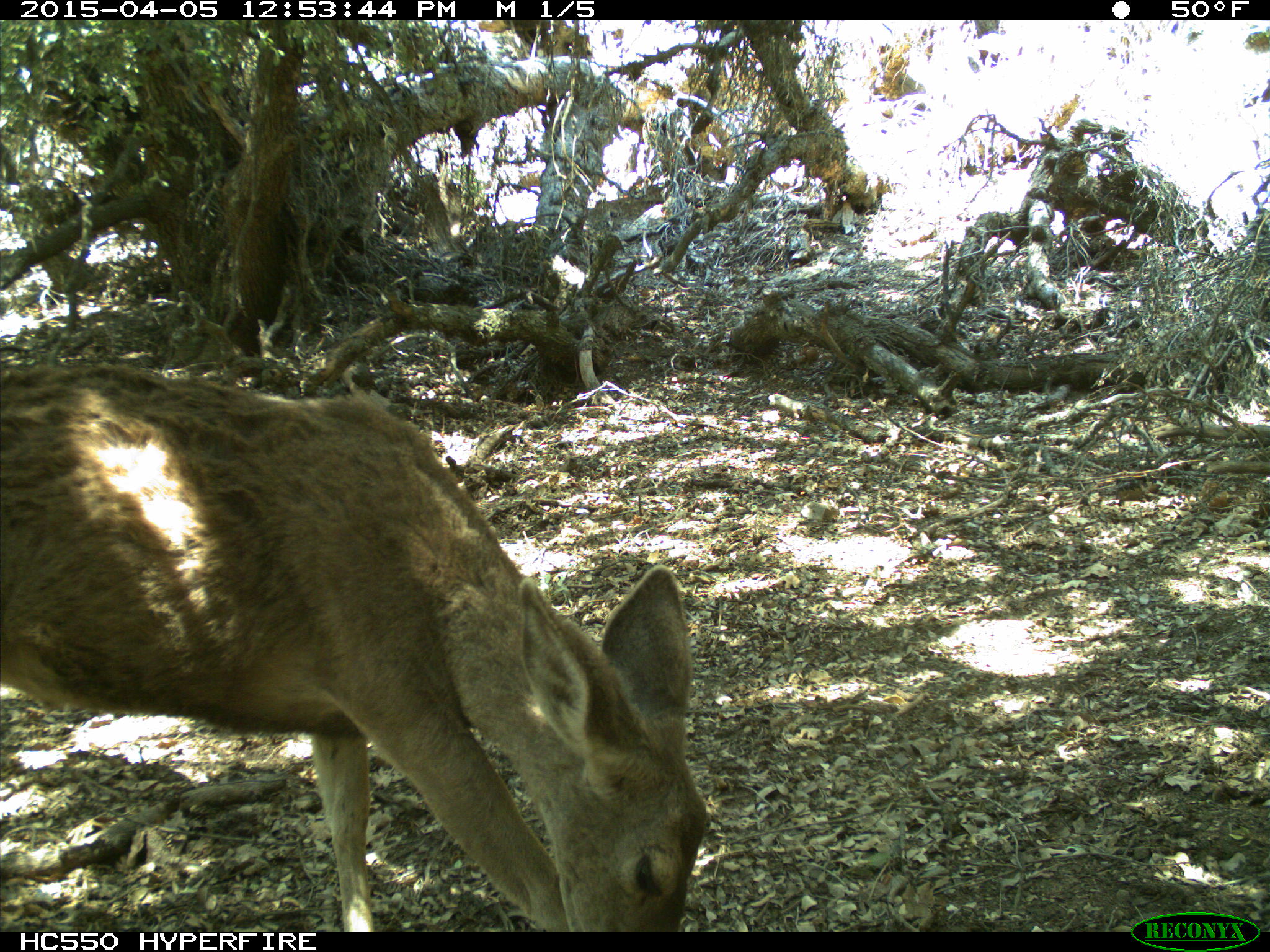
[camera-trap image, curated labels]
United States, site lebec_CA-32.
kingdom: Animalia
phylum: Chordata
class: Mammalia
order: Artiodactyla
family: Cervidae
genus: Odocoileus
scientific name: Odocoileus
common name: deer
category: unidentified deer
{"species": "unidentified deer (deer) (Odocoileus)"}